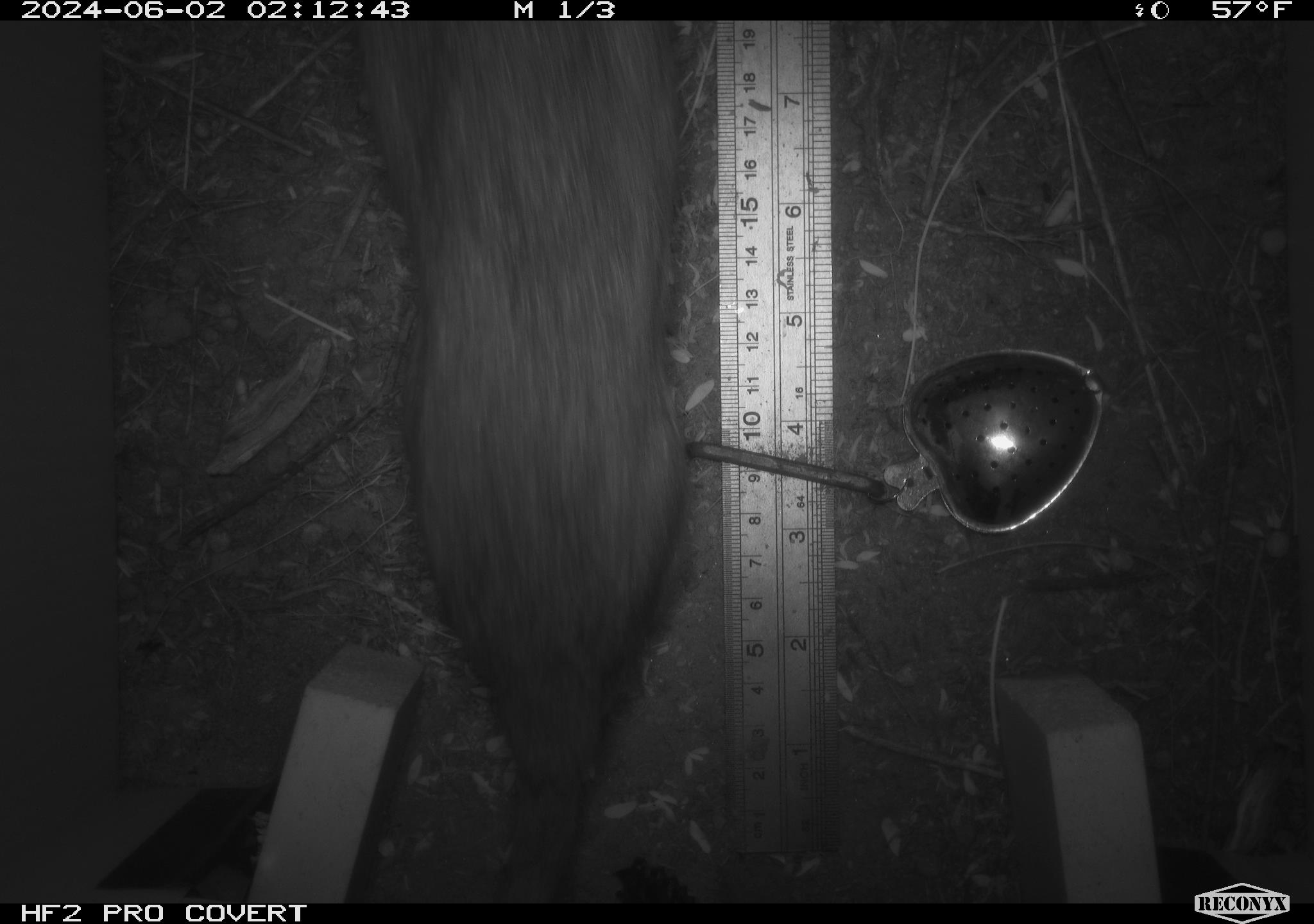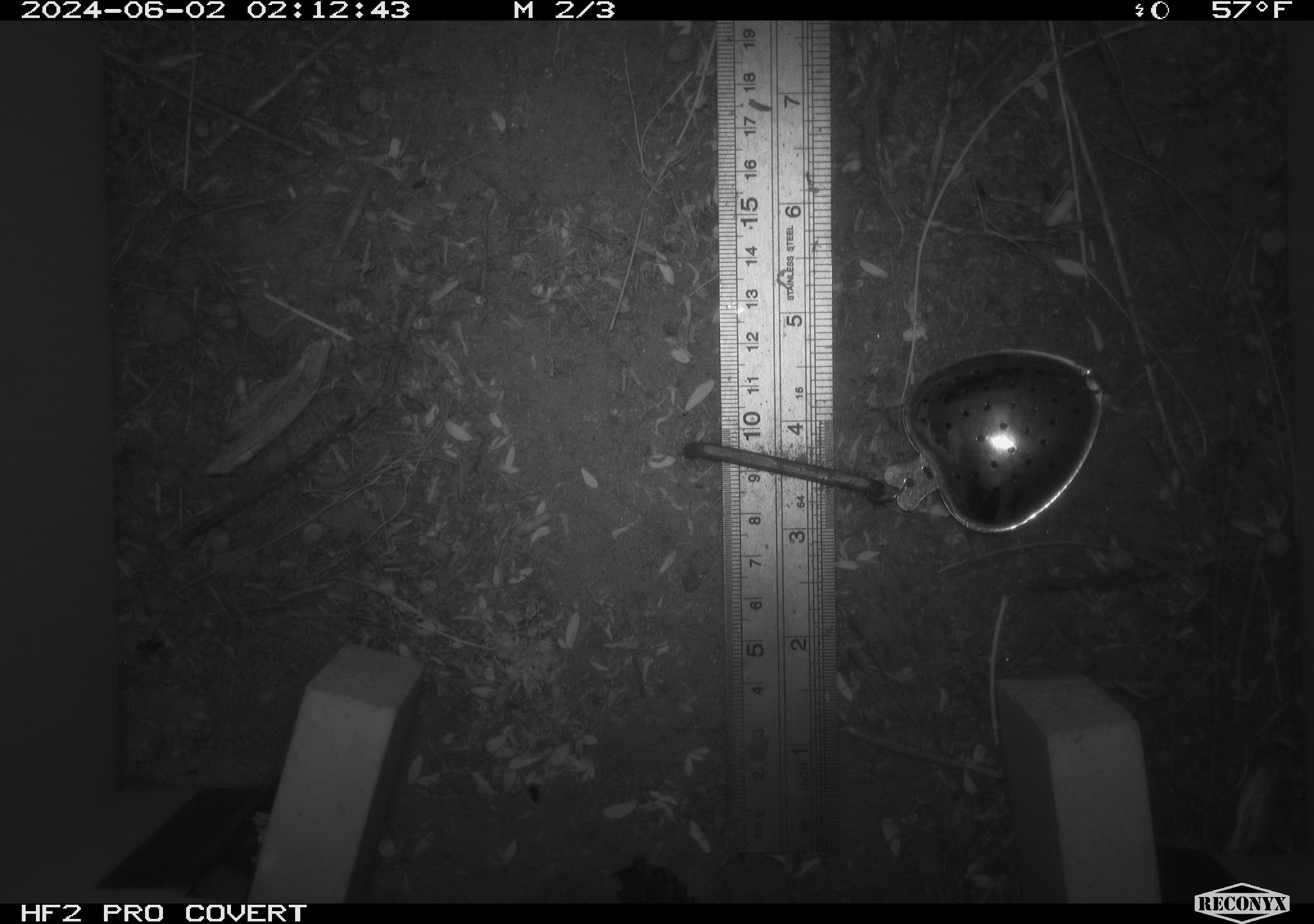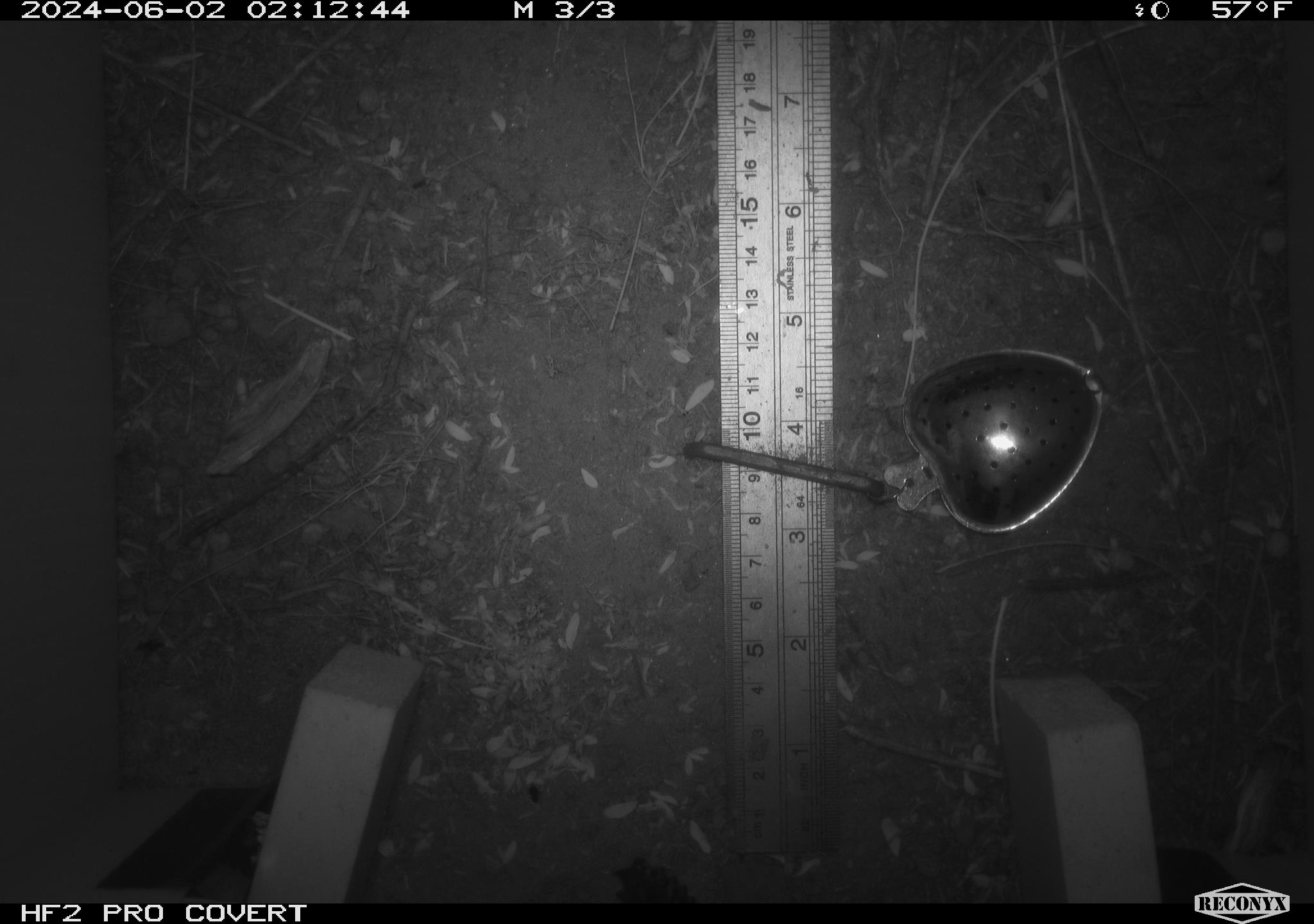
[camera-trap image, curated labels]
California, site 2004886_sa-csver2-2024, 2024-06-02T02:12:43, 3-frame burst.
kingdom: Animalia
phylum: Chordata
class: Mammalia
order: Rodentia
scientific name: Rodentia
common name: rodent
Rodent (Rodentia).